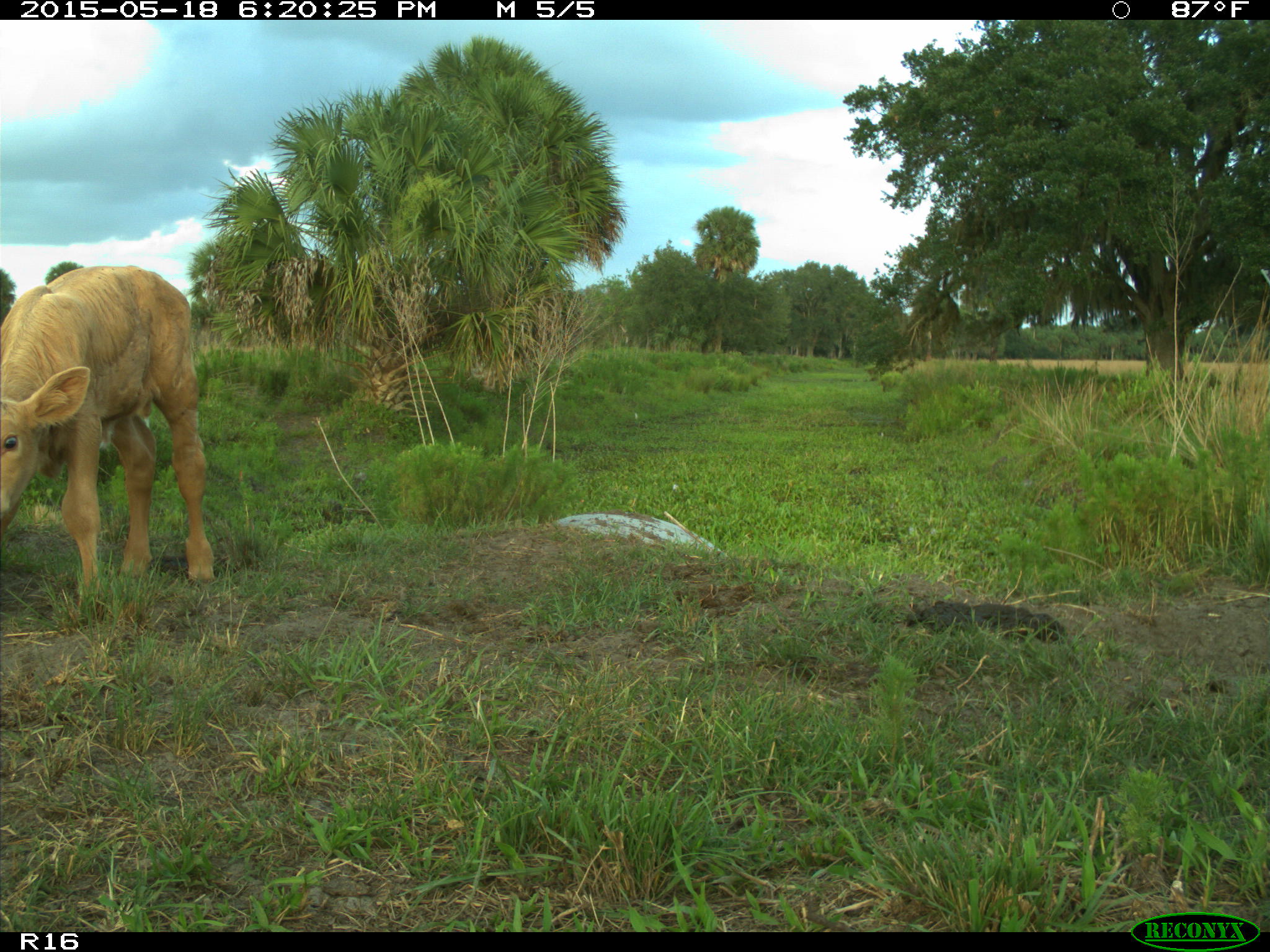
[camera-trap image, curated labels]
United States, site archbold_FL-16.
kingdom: Animalia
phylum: Chordata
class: Mammalia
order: Artiodactyla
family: Bovidae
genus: Bos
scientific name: Bos taurus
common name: domestic cow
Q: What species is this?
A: Bos taurus (domestic cow).